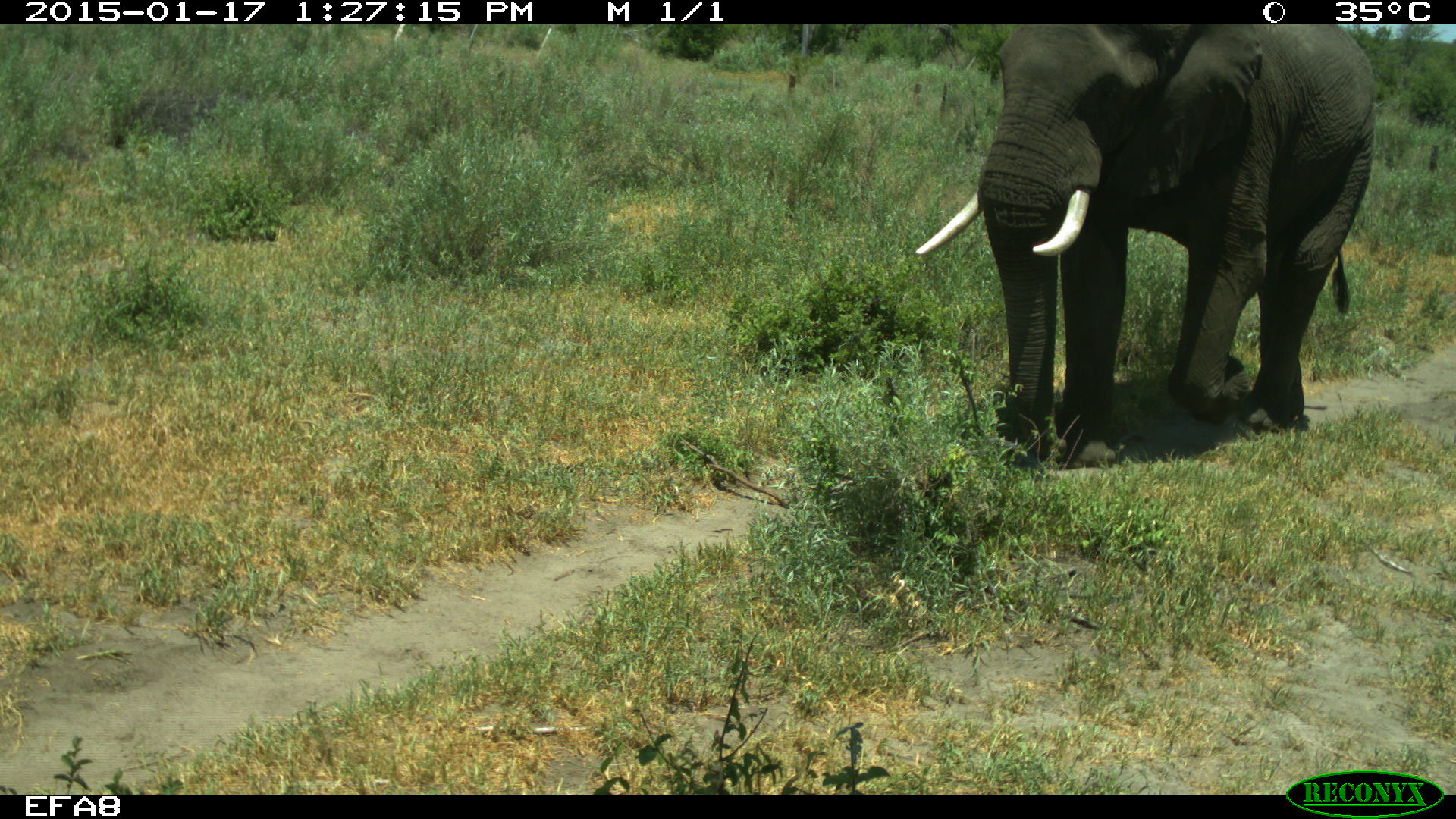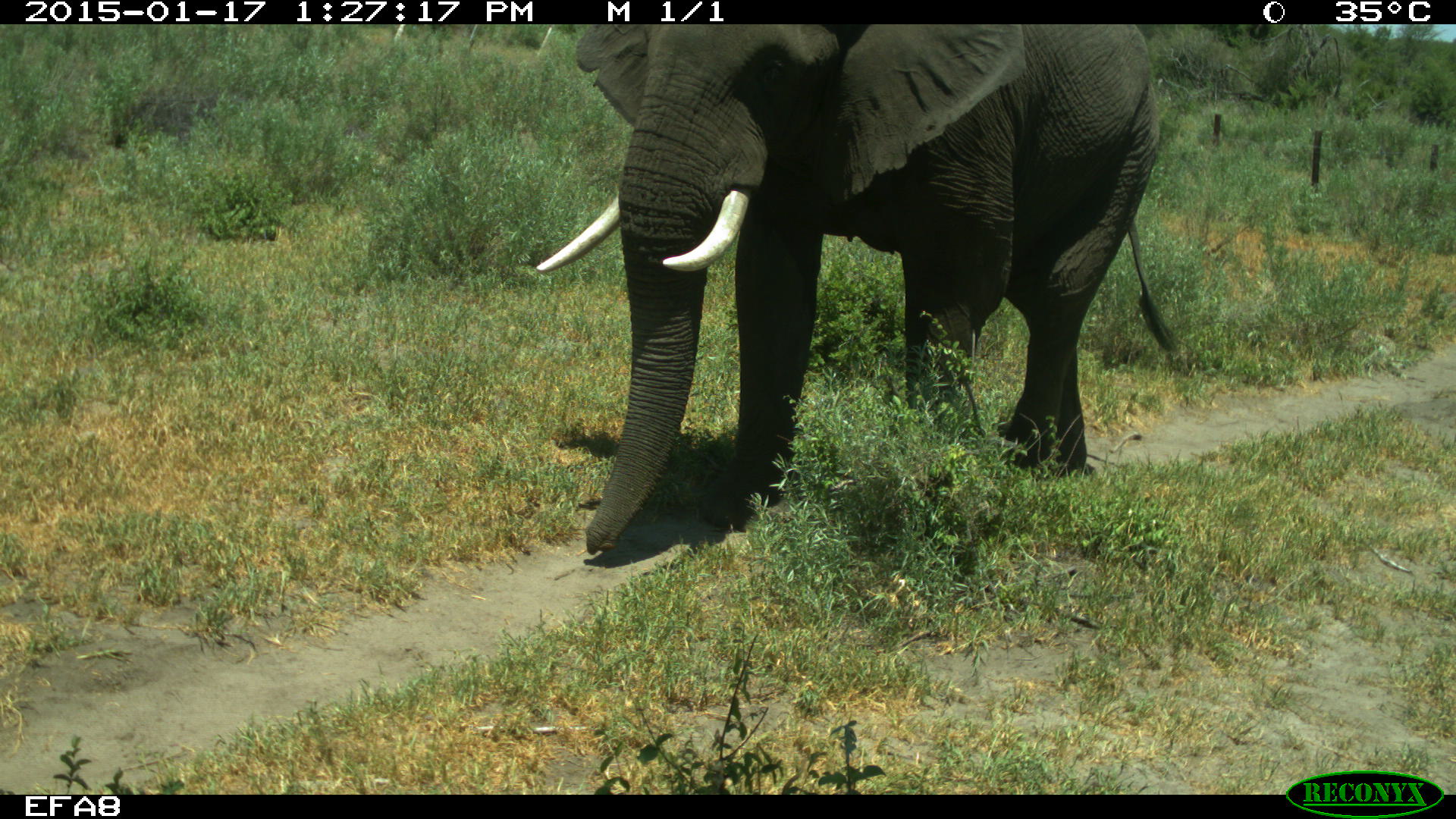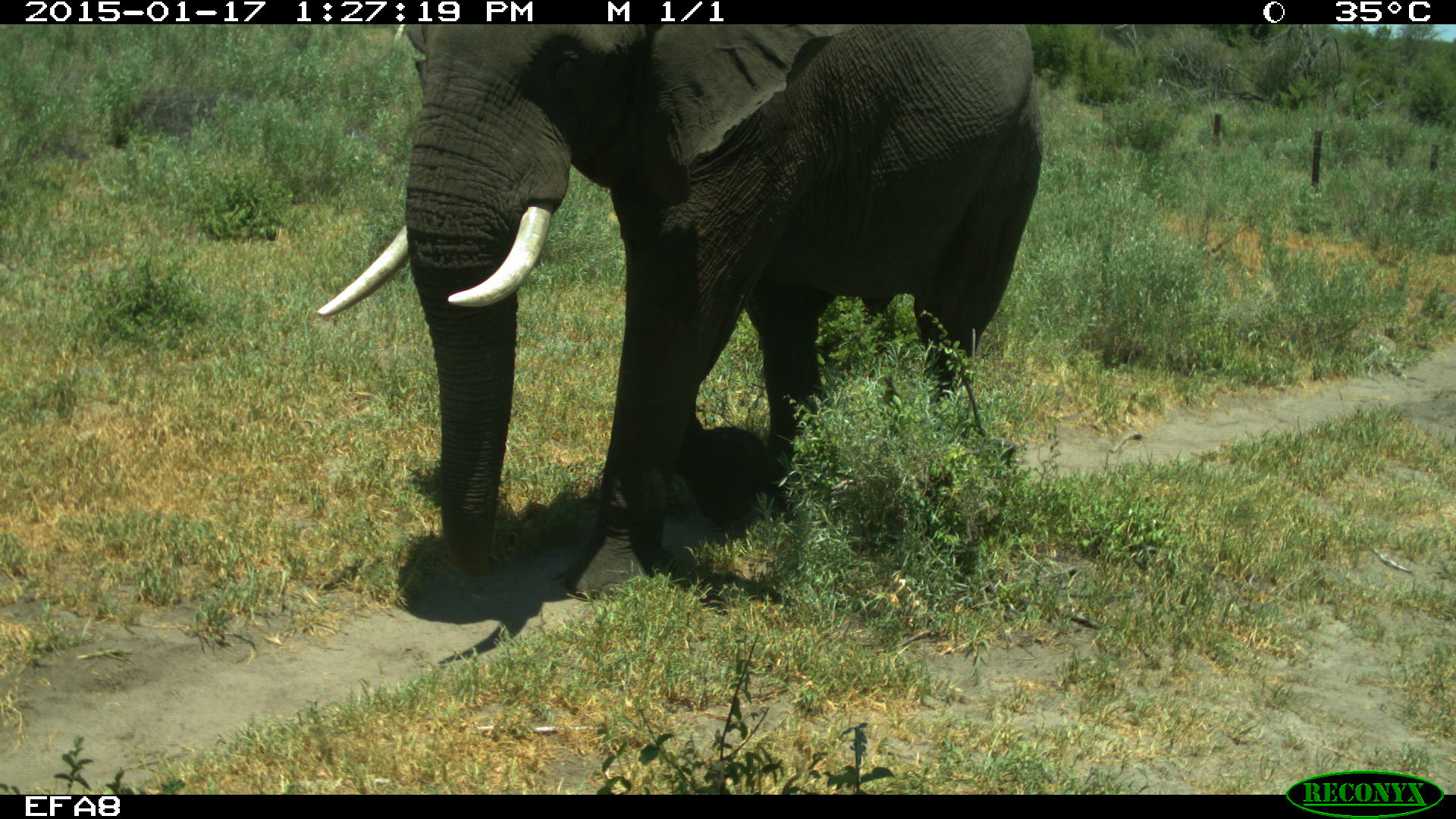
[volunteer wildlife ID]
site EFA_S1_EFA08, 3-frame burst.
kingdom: Animalia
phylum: Chordata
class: Mammalia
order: Proboscidea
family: Elephantidae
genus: Loxodonta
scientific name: Loxodonta africana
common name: african bush elephant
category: elephant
Elephant (african bush elephant) (Loxodonta africana), count 1. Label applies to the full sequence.